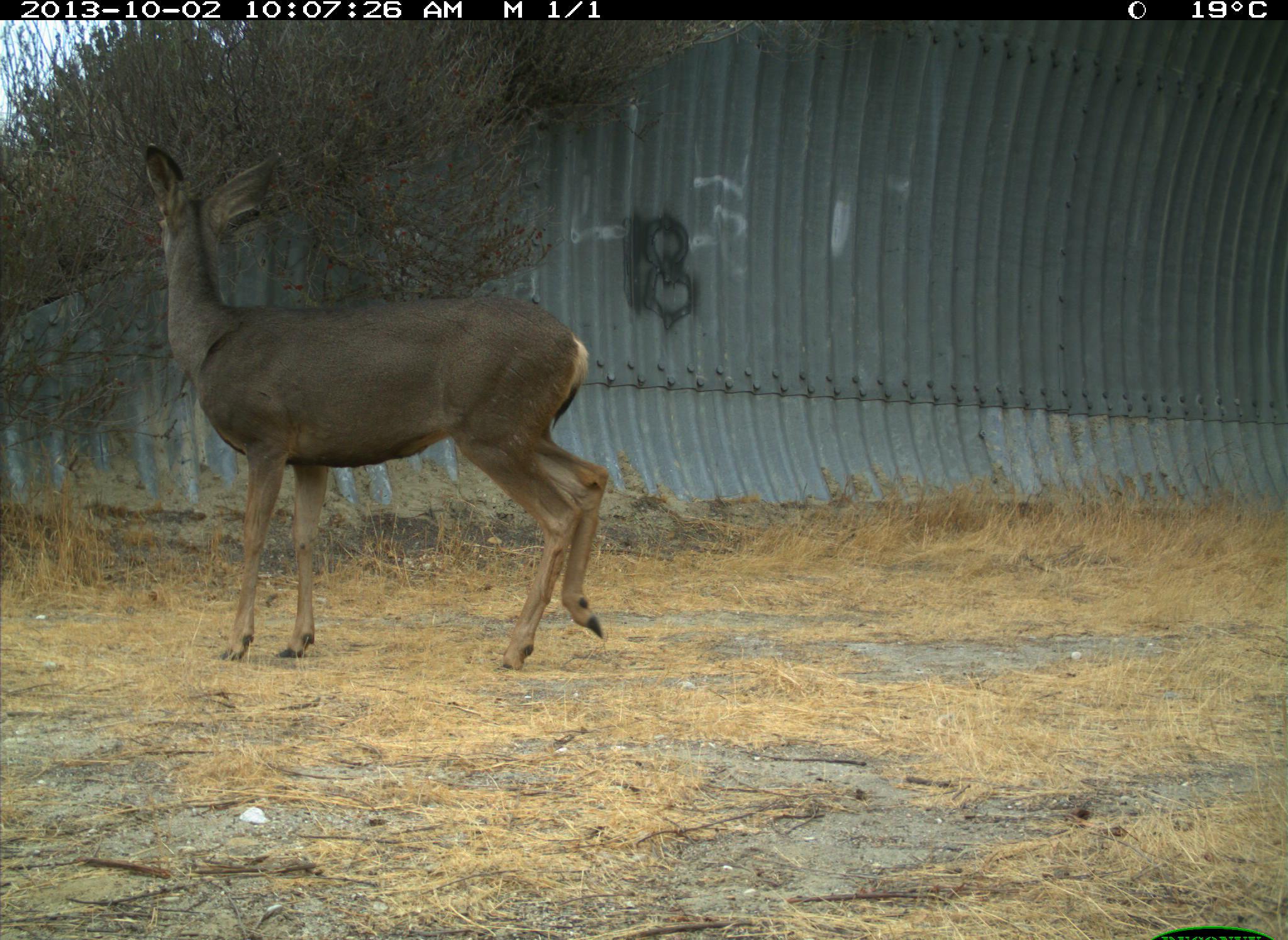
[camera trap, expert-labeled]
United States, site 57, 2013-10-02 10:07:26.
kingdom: Animalia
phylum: Chordata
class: Mammalia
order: Artiodactyla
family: Cervidae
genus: Odocoileus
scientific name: Odocoileus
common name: deer